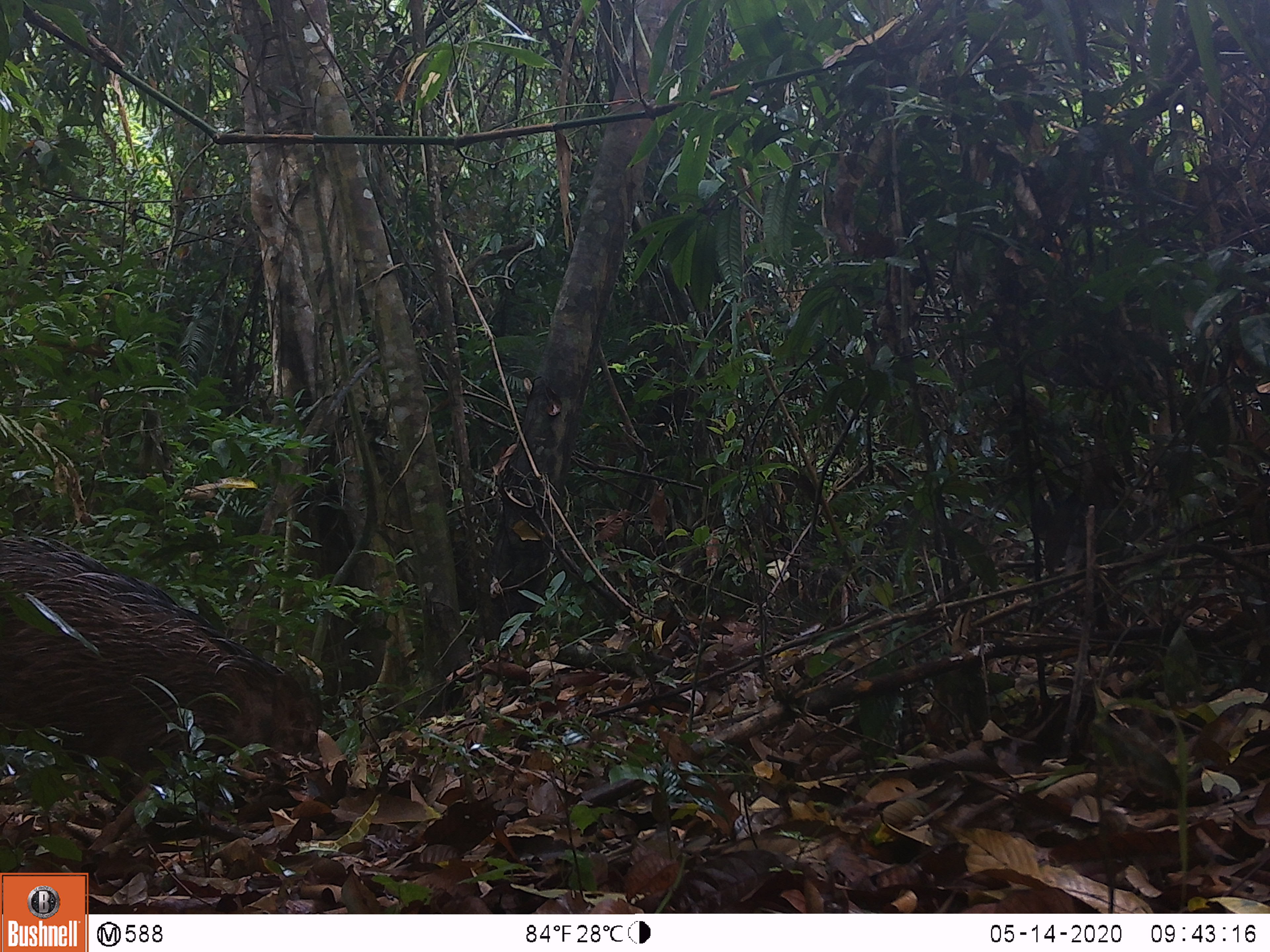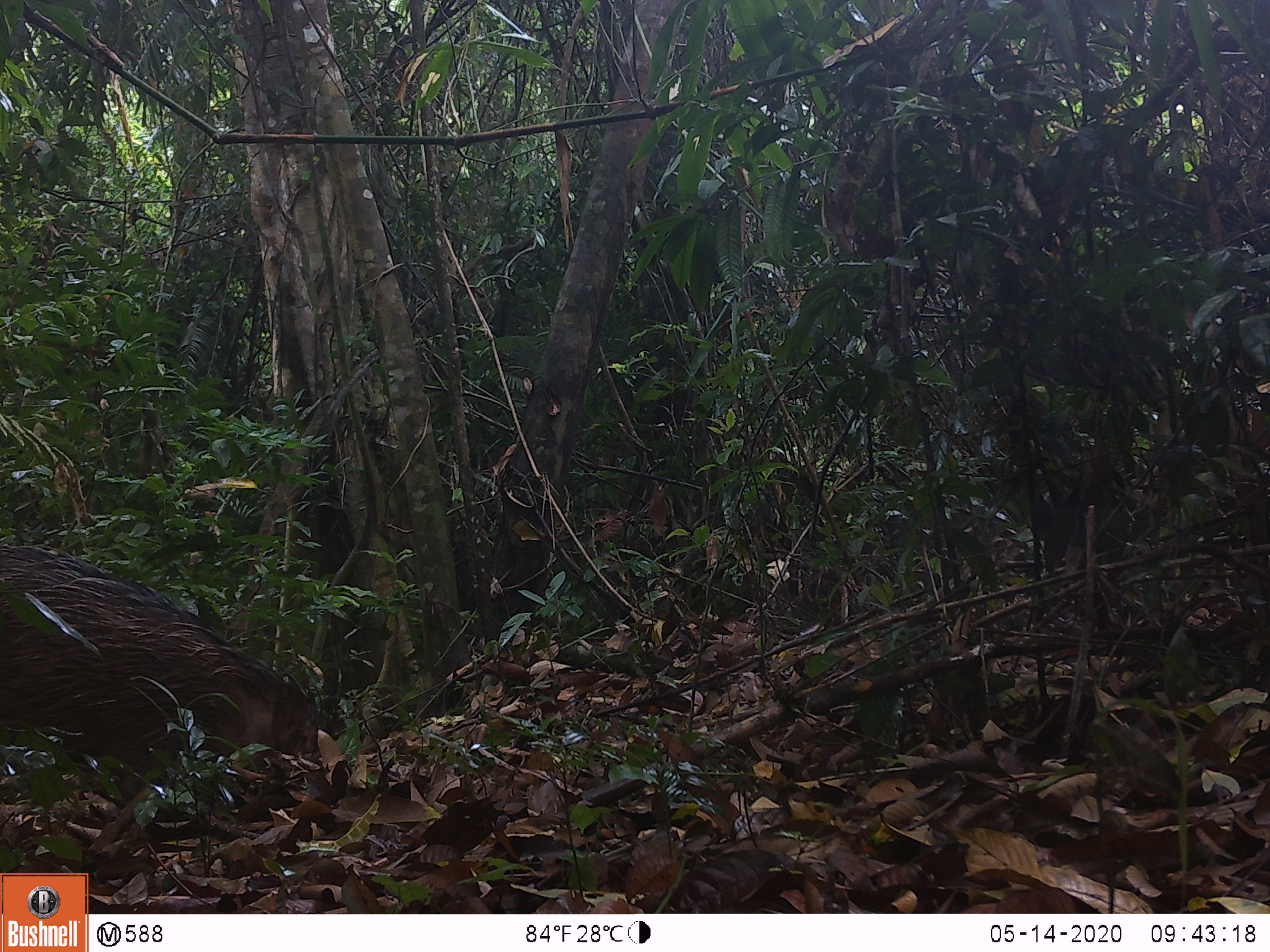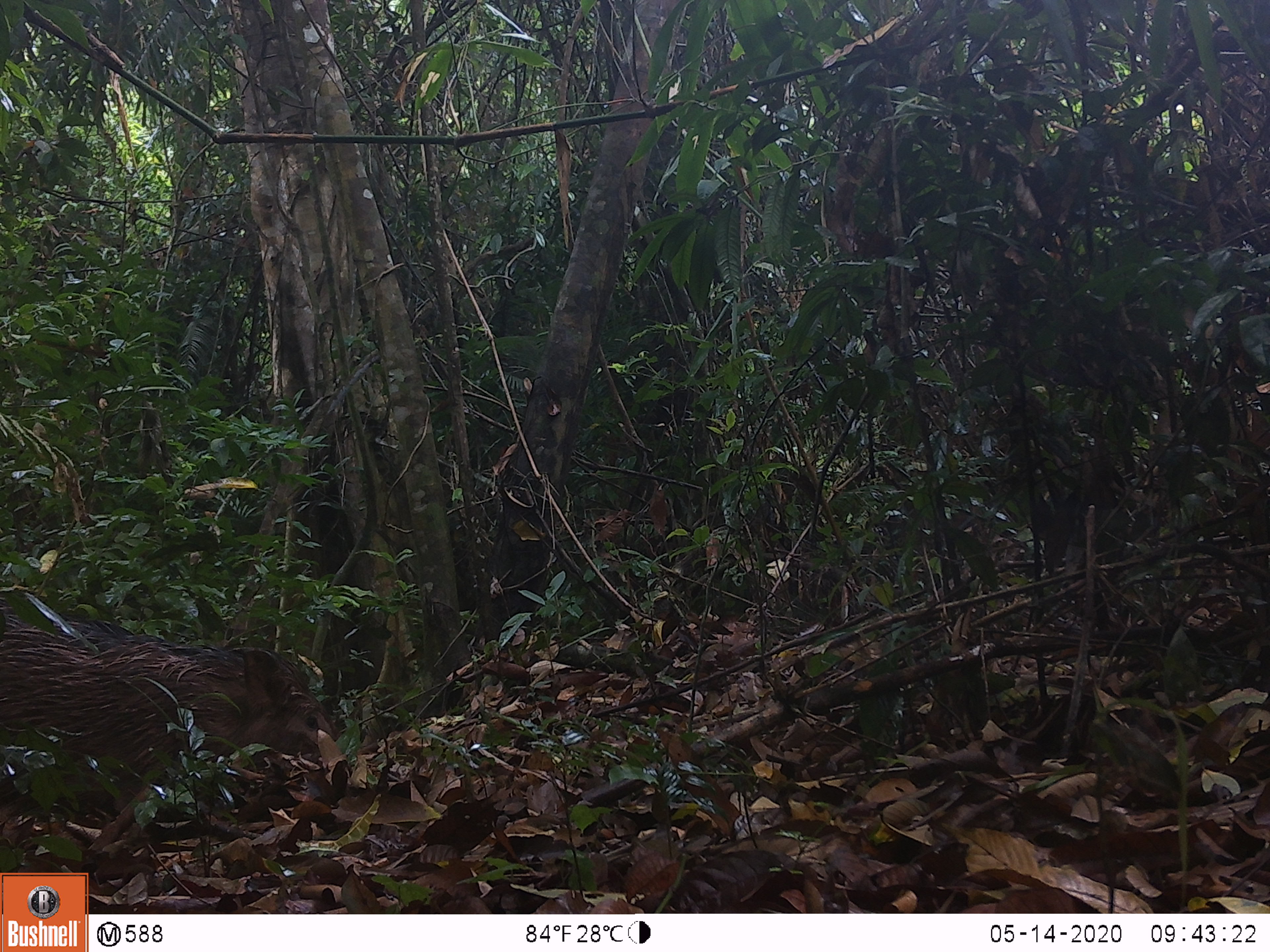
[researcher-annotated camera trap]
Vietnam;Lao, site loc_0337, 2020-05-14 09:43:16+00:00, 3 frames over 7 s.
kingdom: Animalia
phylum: Chordata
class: Mammalia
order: Artiodactyla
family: Suidae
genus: Sus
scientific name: Sus scrofa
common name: eurasian wild pig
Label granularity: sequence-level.